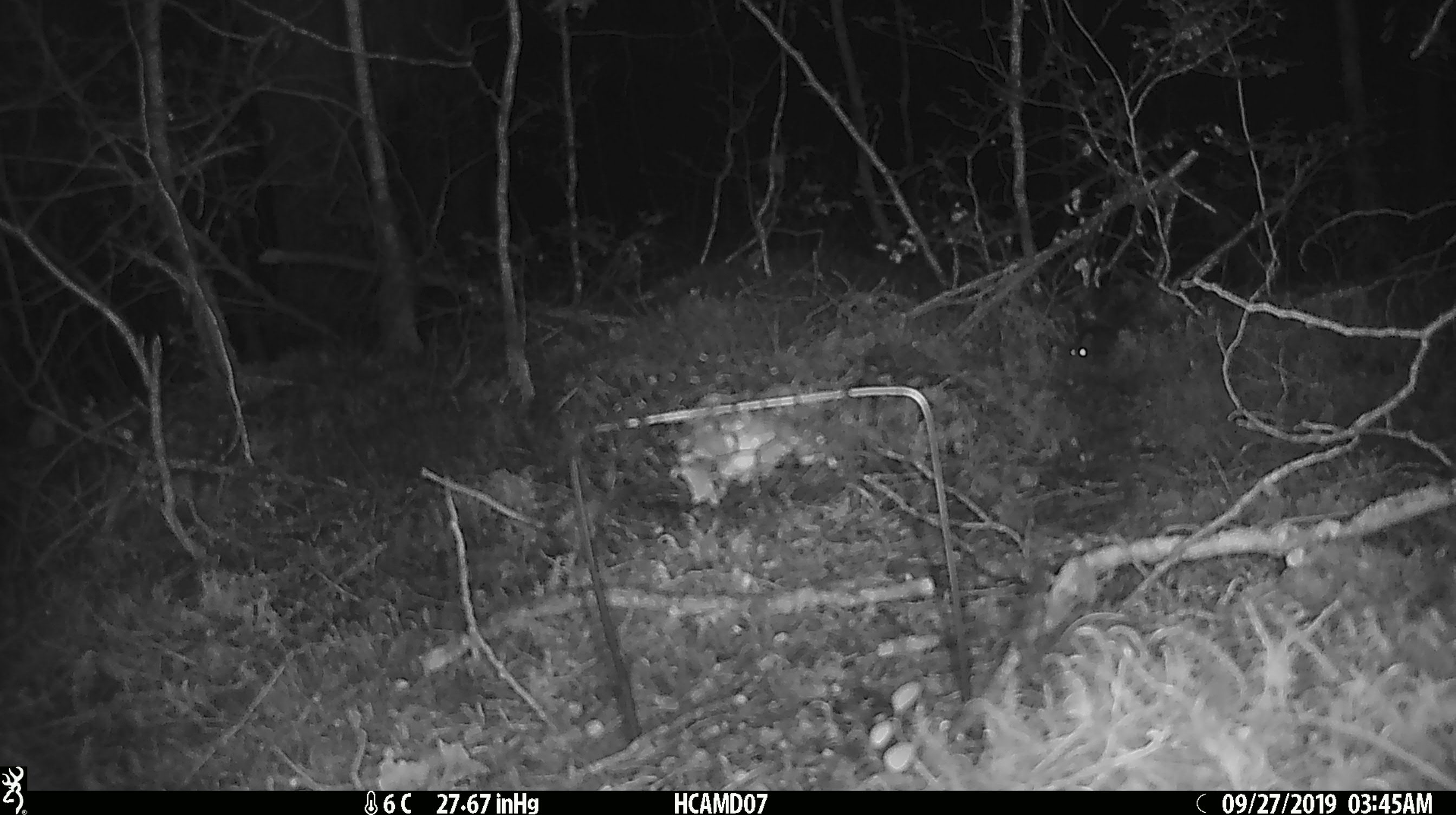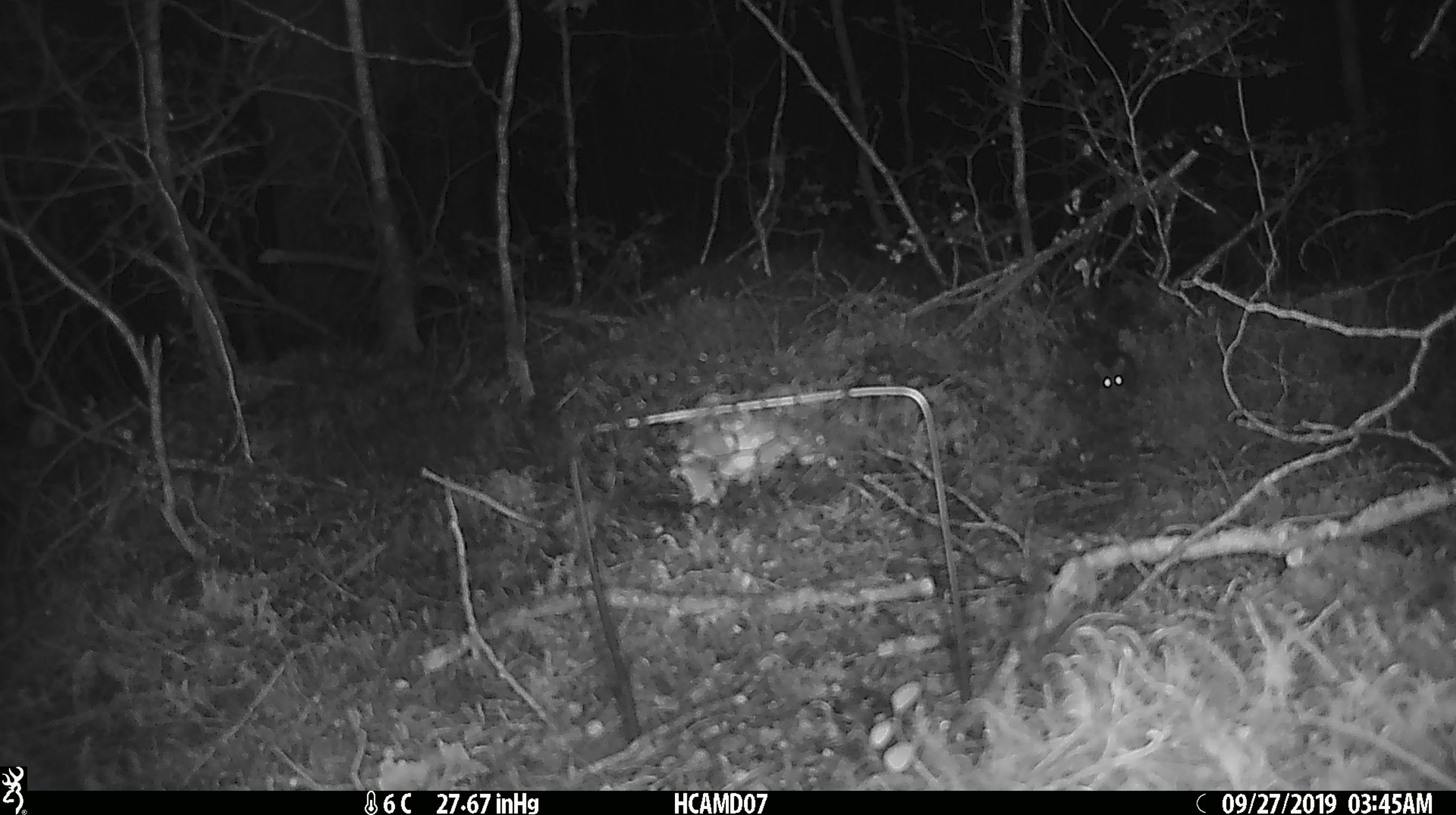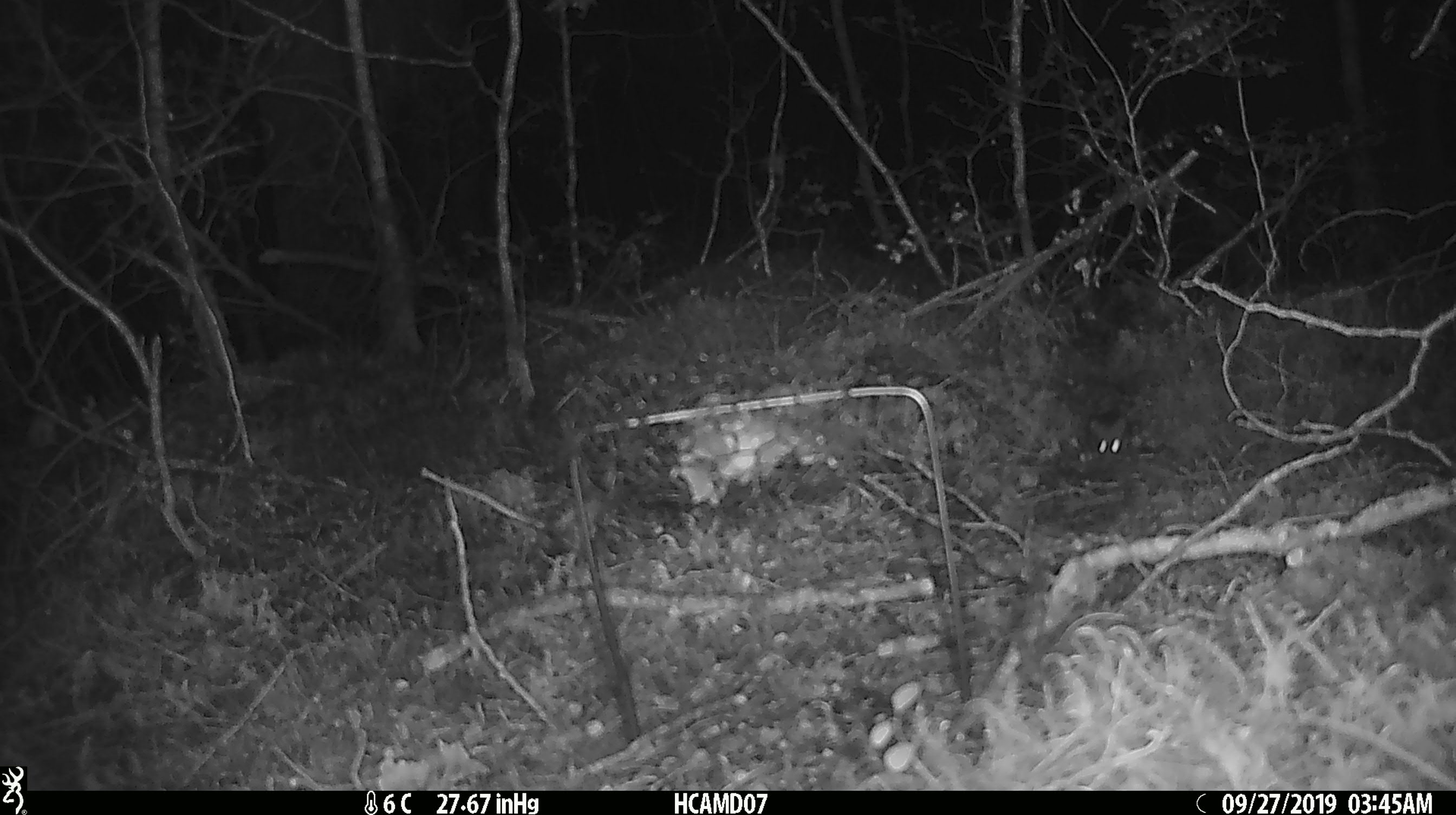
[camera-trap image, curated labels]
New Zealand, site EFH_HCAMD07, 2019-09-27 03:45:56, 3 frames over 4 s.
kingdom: Animalia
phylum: Chordata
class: Mammalia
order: Rodentia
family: Muridae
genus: Mus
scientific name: Mus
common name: mouse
Mouse (Mus).